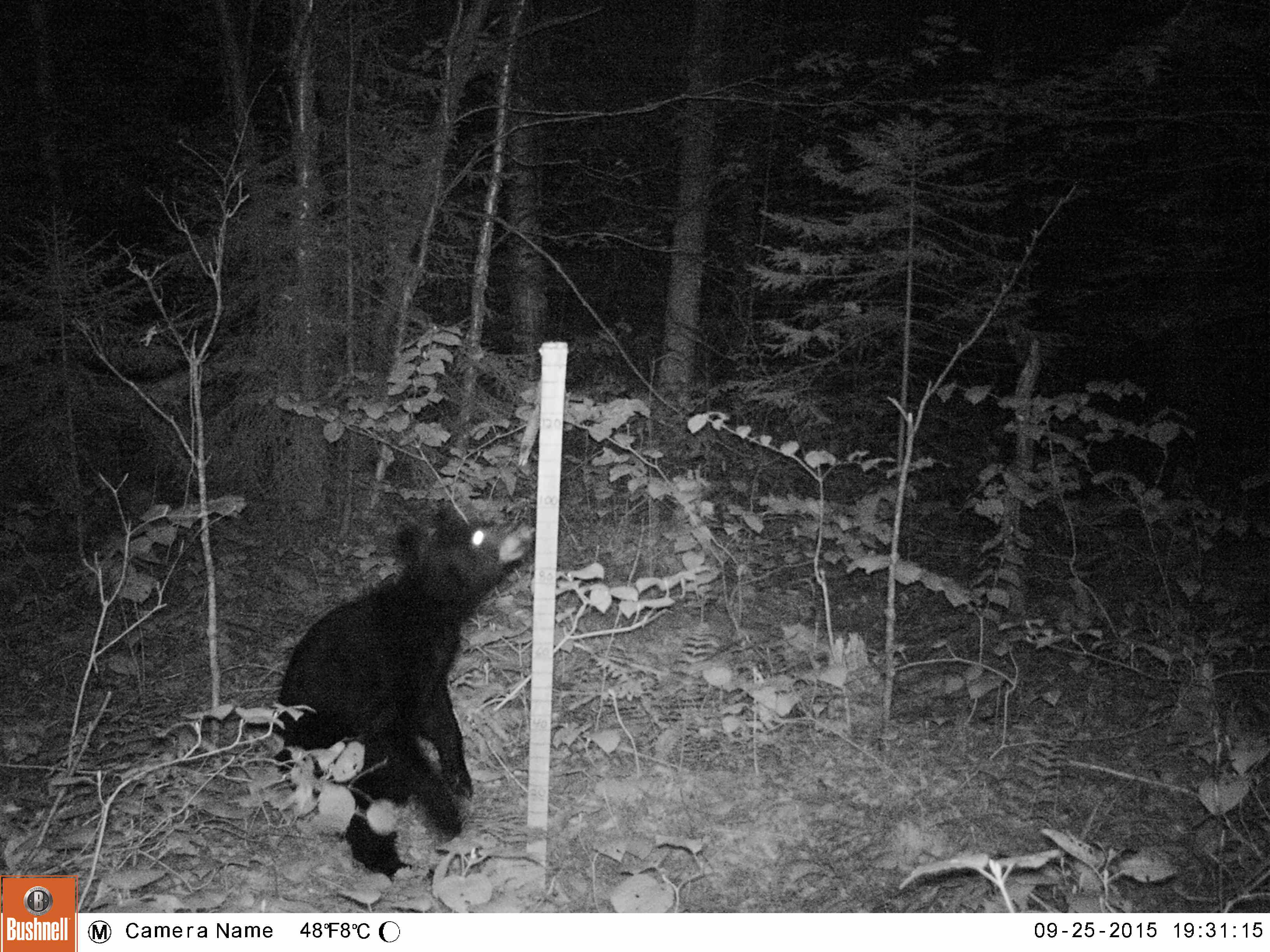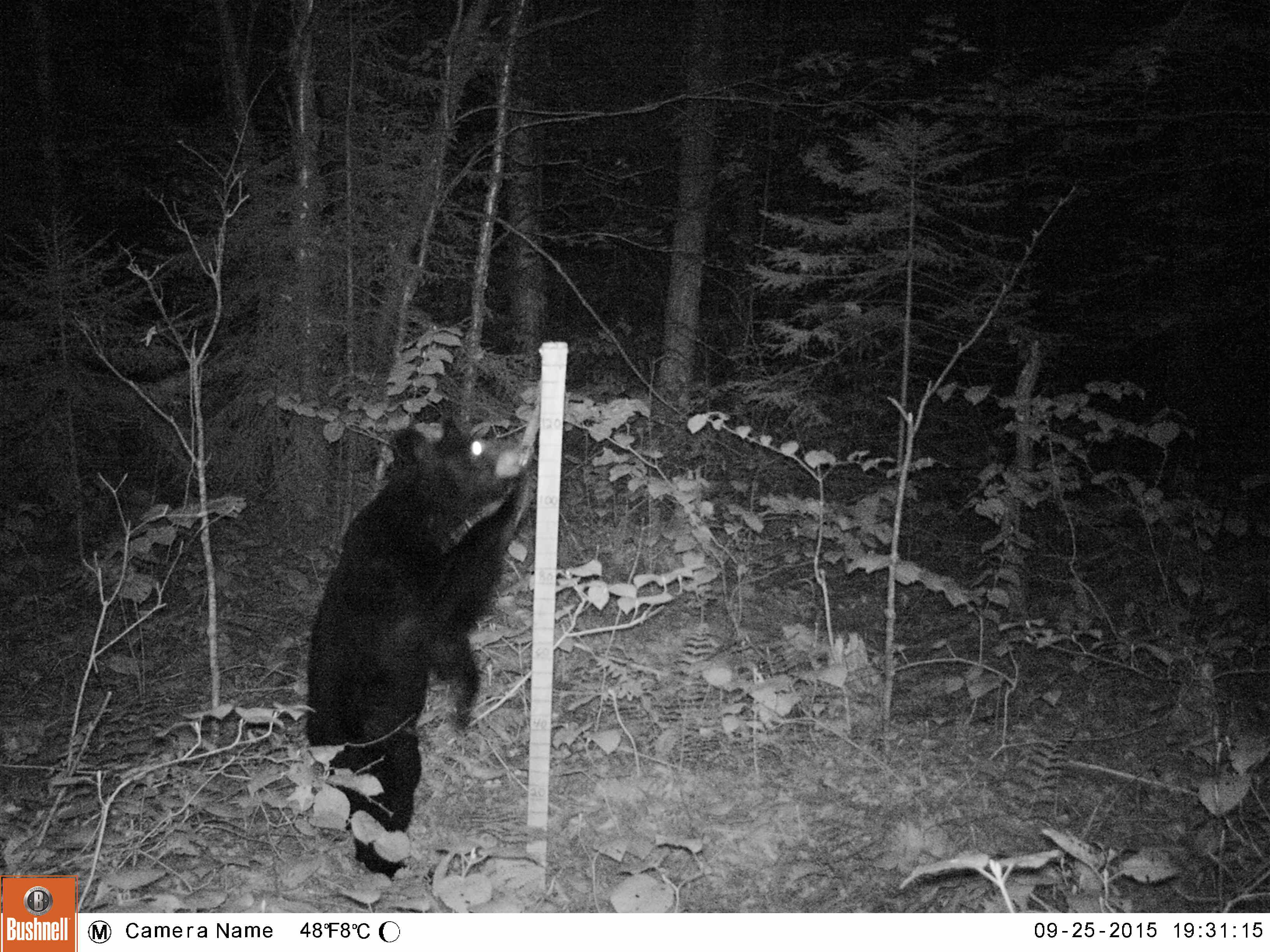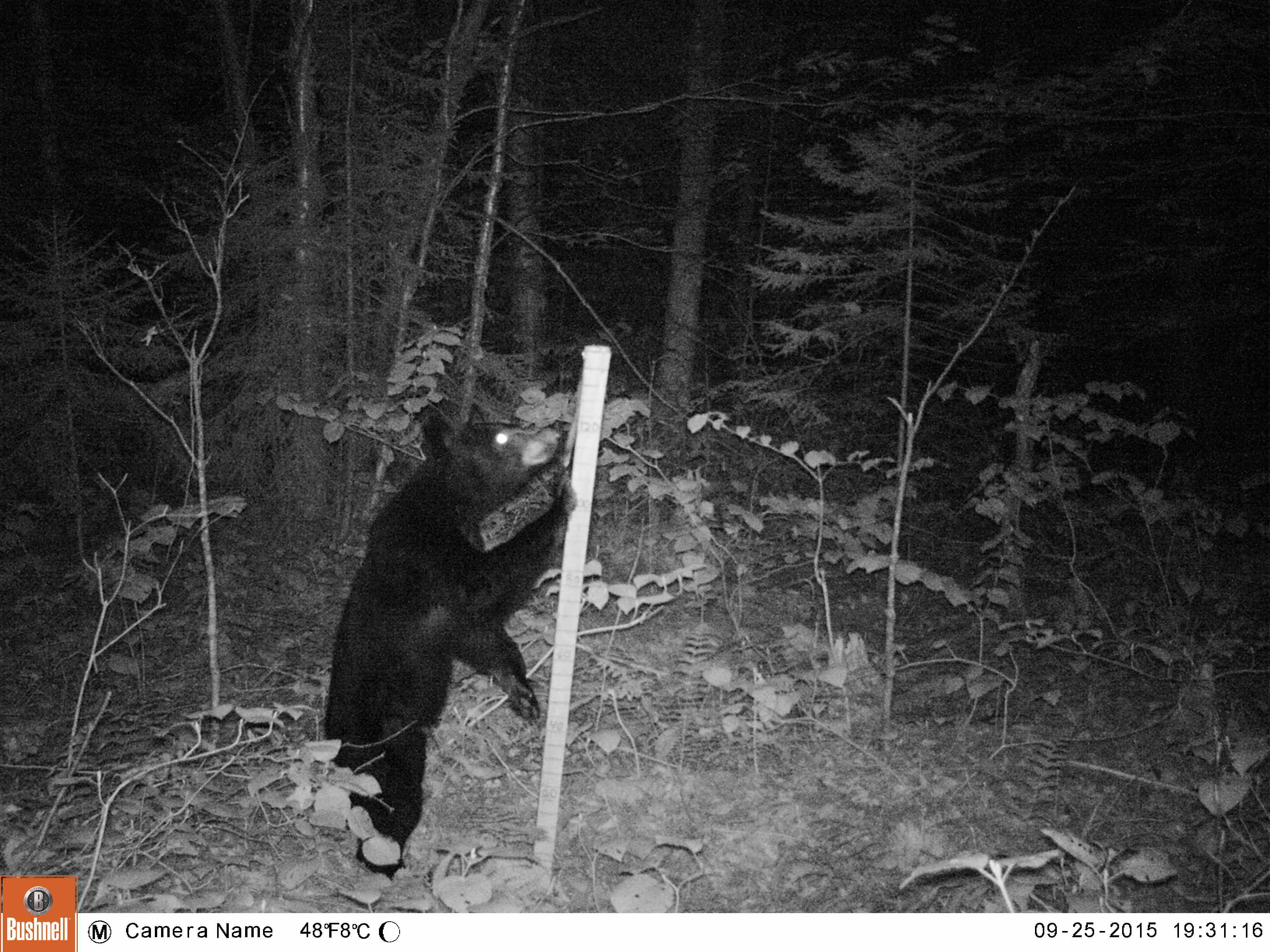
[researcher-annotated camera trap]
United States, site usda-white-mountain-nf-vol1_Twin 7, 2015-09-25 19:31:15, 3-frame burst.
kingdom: Animalia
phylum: Chordata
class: Mammalia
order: Carnivora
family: Ursidae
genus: Ursus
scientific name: Ursus americanus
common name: black bear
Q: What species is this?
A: Black bear (Ursus americanus).